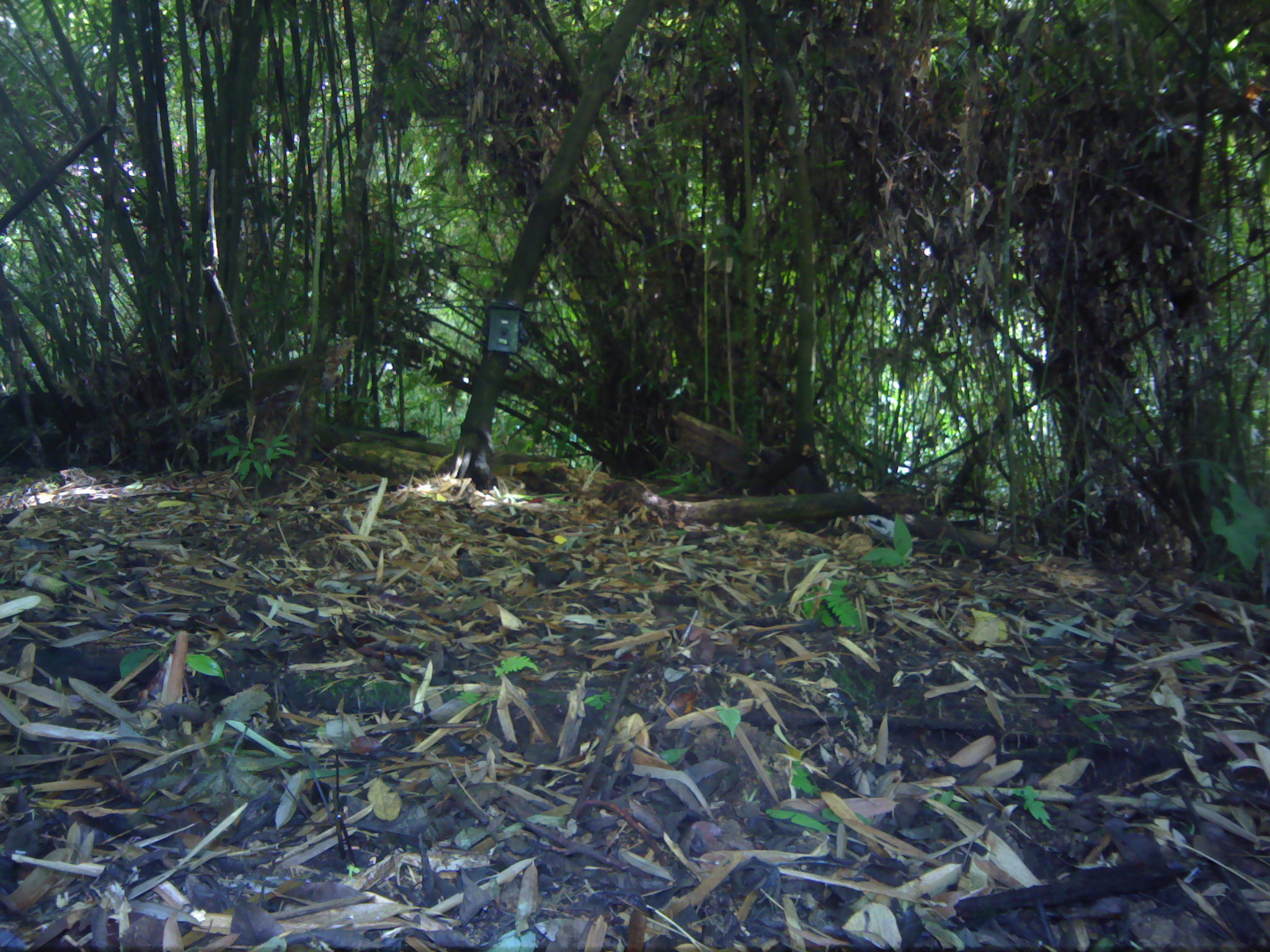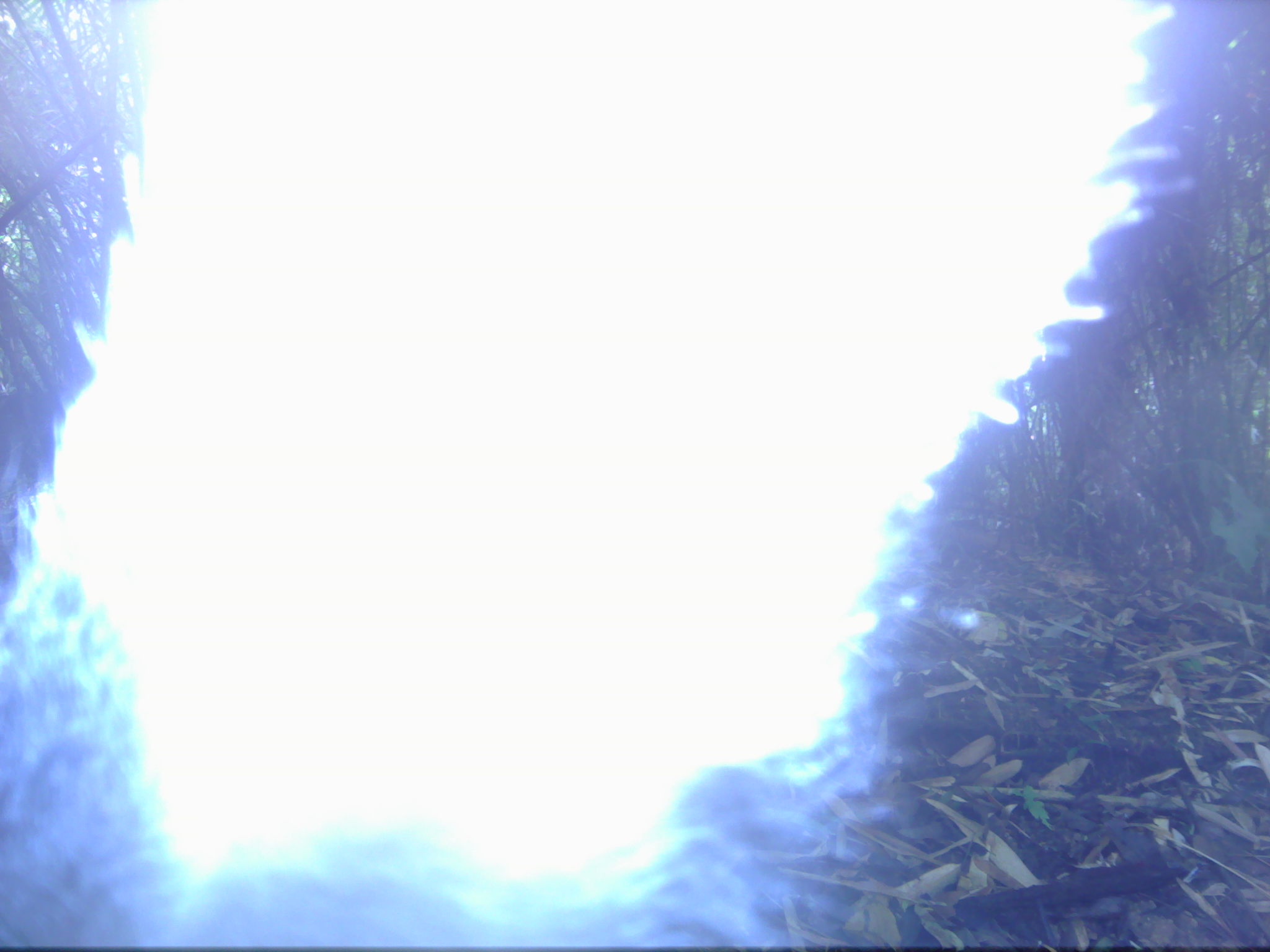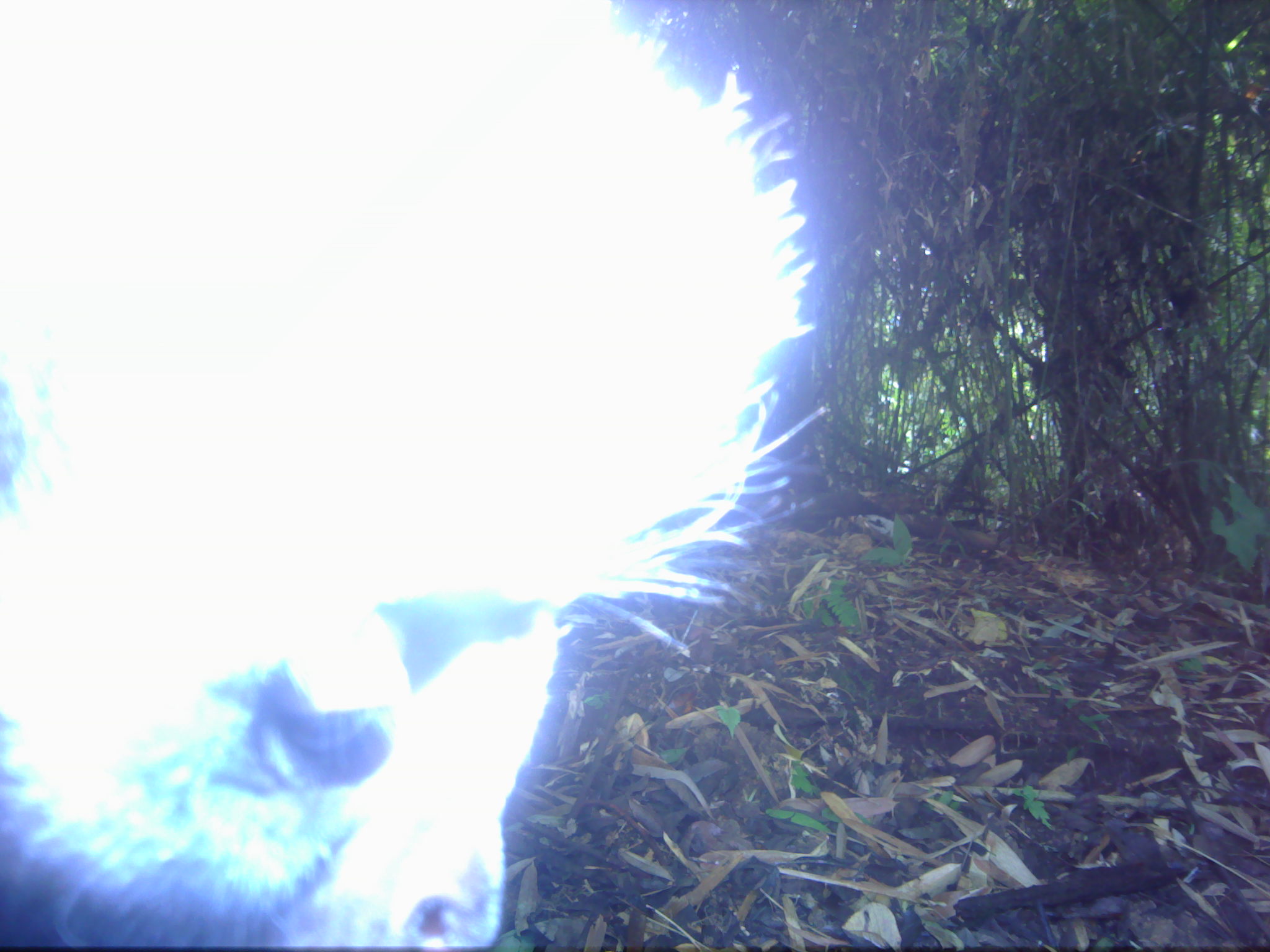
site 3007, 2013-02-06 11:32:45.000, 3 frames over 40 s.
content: unidentified animal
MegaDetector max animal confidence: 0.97